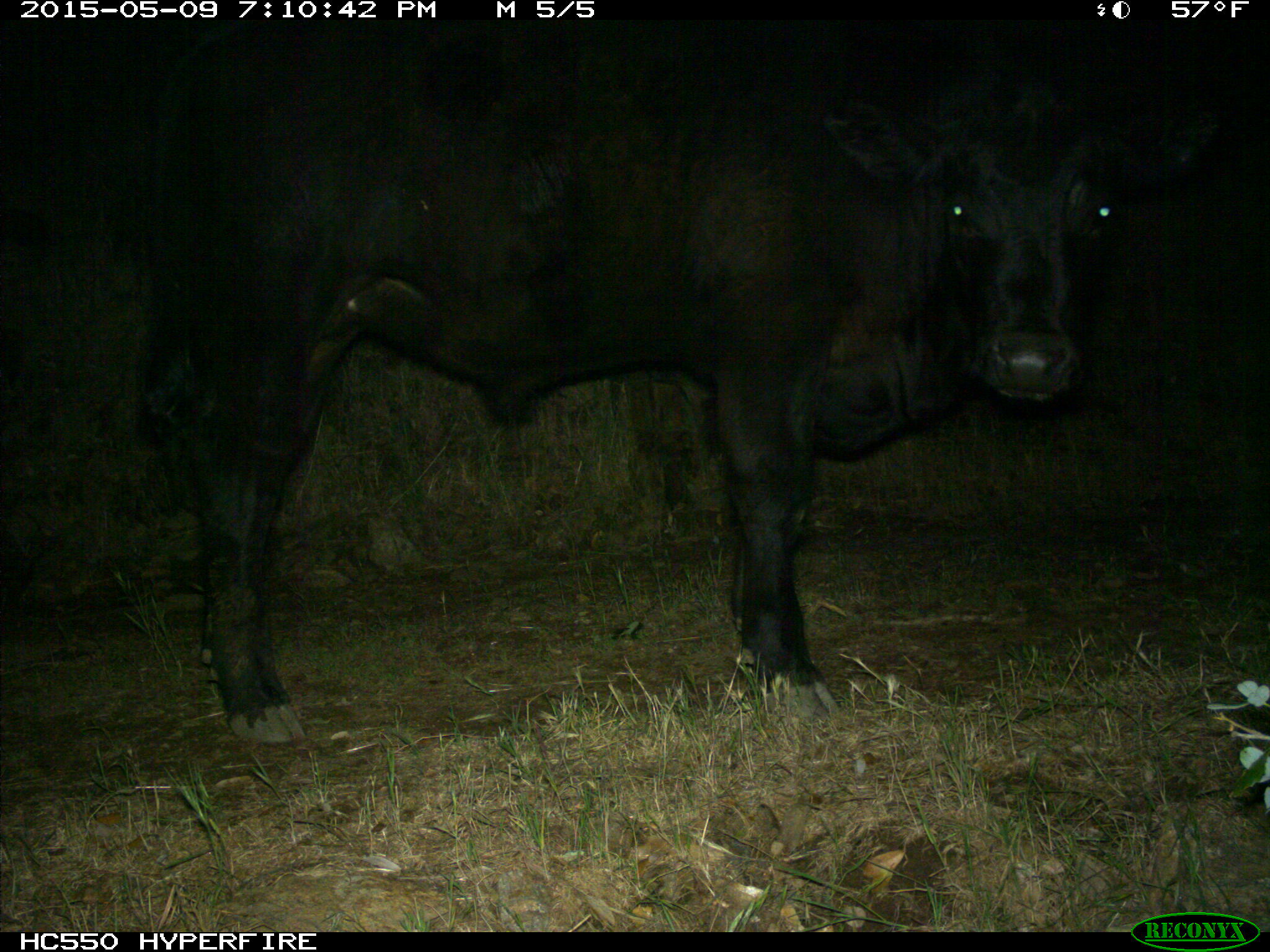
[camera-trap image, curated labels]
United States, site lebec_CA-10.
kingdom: Animalia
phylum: Chordata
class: Mammalia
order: Artiodactyla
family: Bovidae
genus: Bos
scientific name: Bos taurus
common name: domestic cow